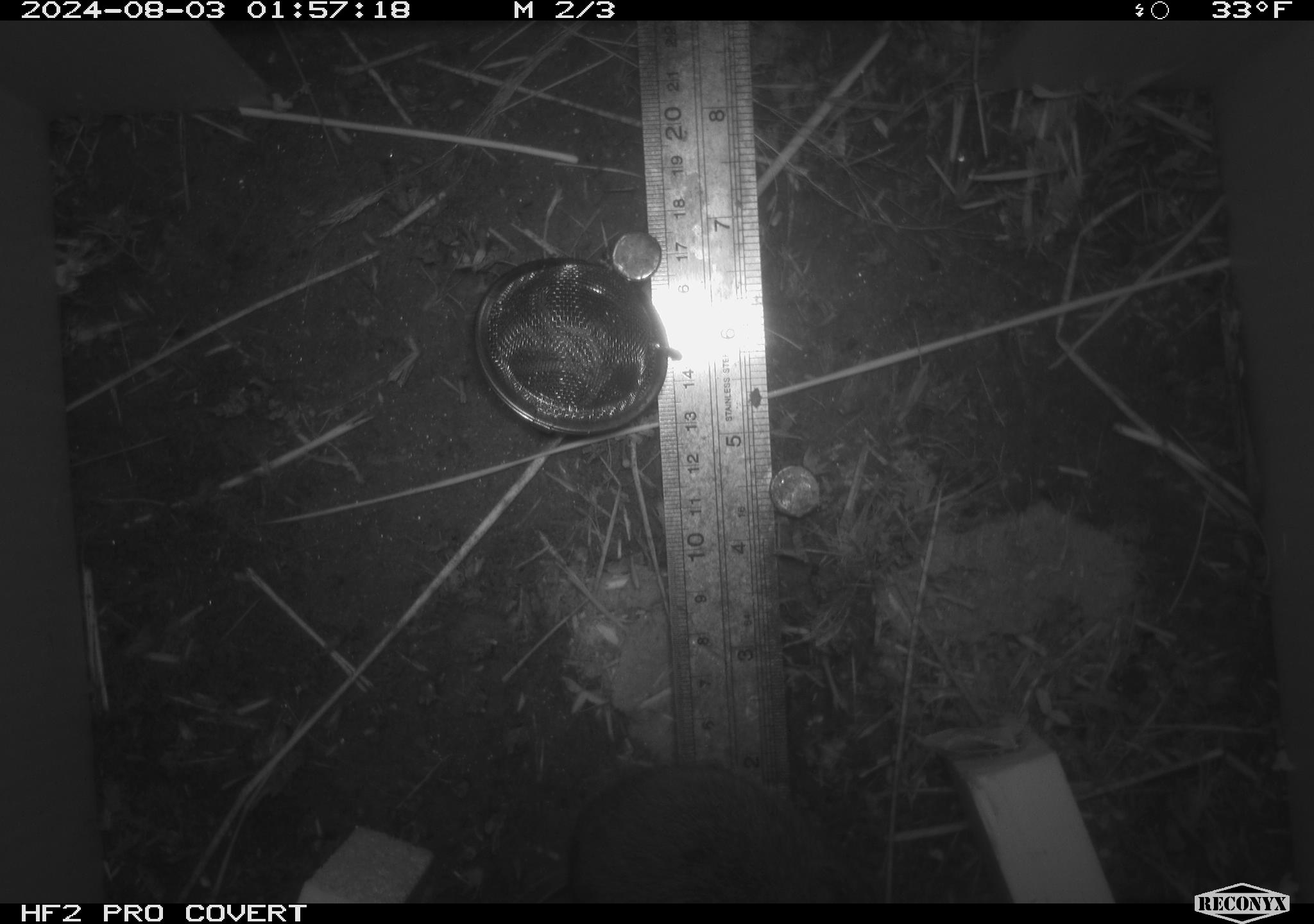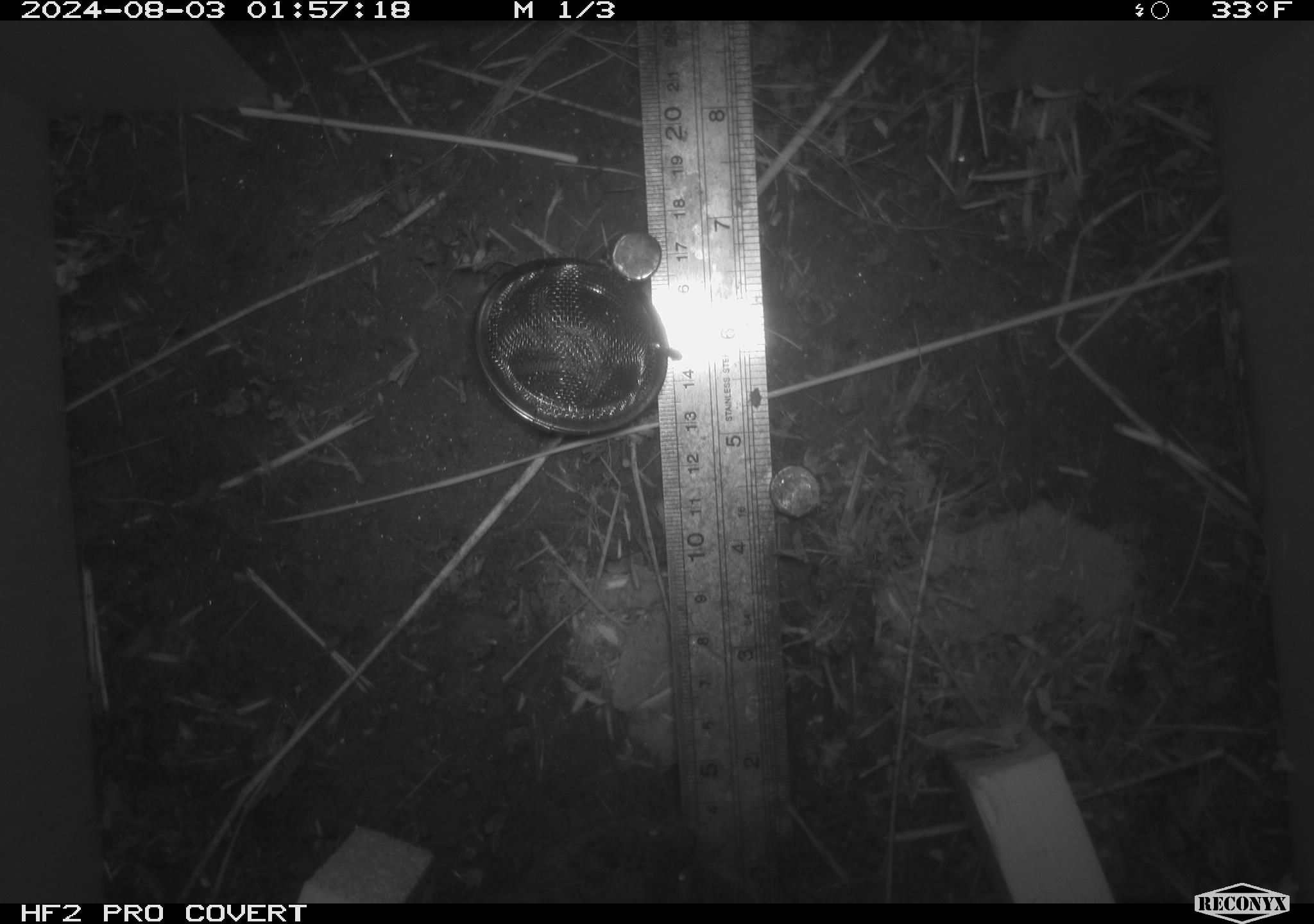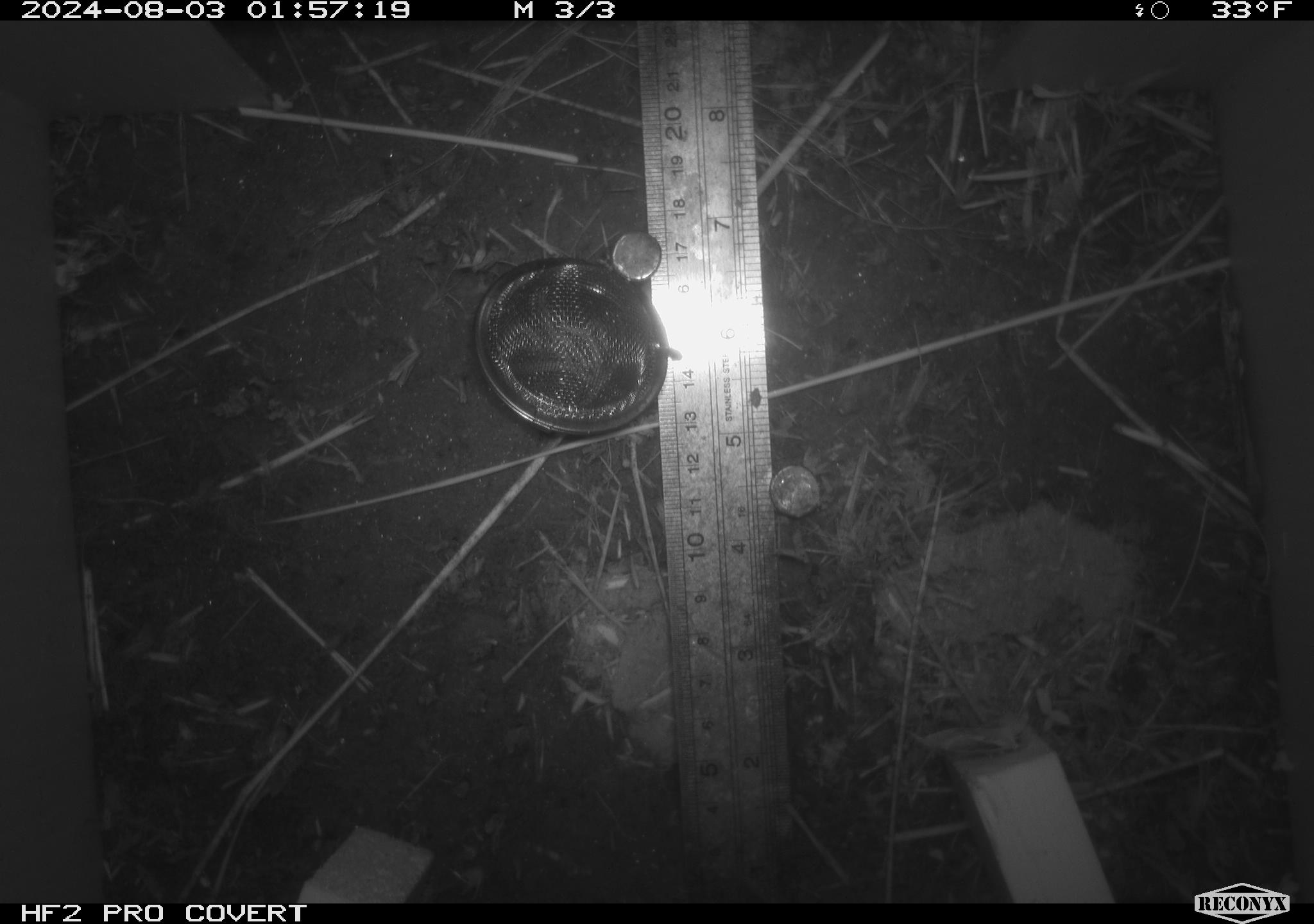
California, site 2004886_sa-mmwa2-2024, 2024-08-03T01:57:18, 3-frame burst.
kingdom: Animalia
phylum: Chordata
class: Mammalia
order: Rodentia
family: Cricetidae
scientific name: Arvicolinae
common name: voles, lemmings, and muskrats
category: arvicolinae subfamily